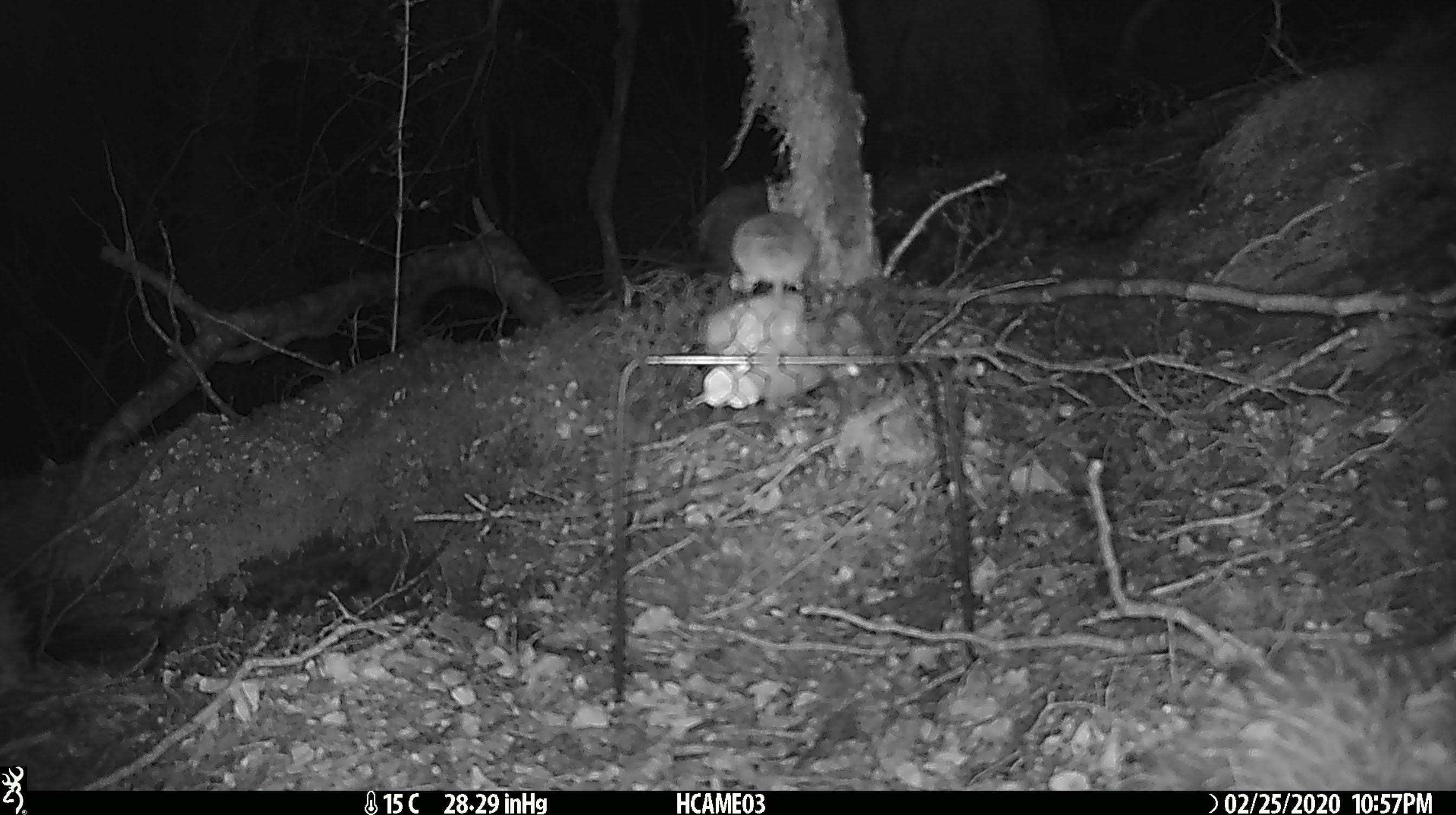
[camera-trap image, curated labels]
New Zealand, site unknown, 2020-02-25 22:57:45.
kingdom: Animalia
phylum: Chordata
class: Mammalia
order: Rodentia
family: Muridae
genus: Mus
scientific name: Mus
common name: mouse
Mouse (Mus).